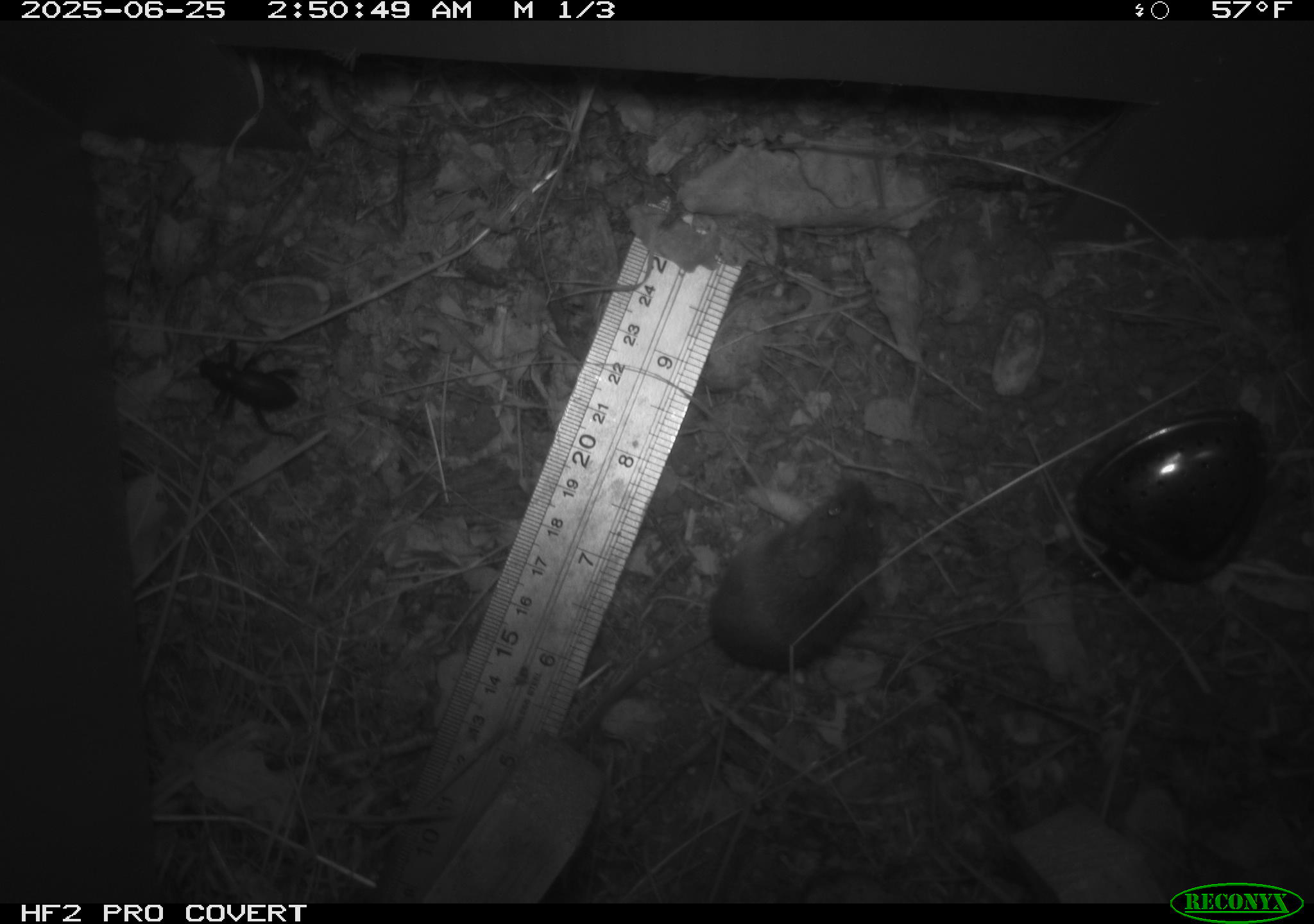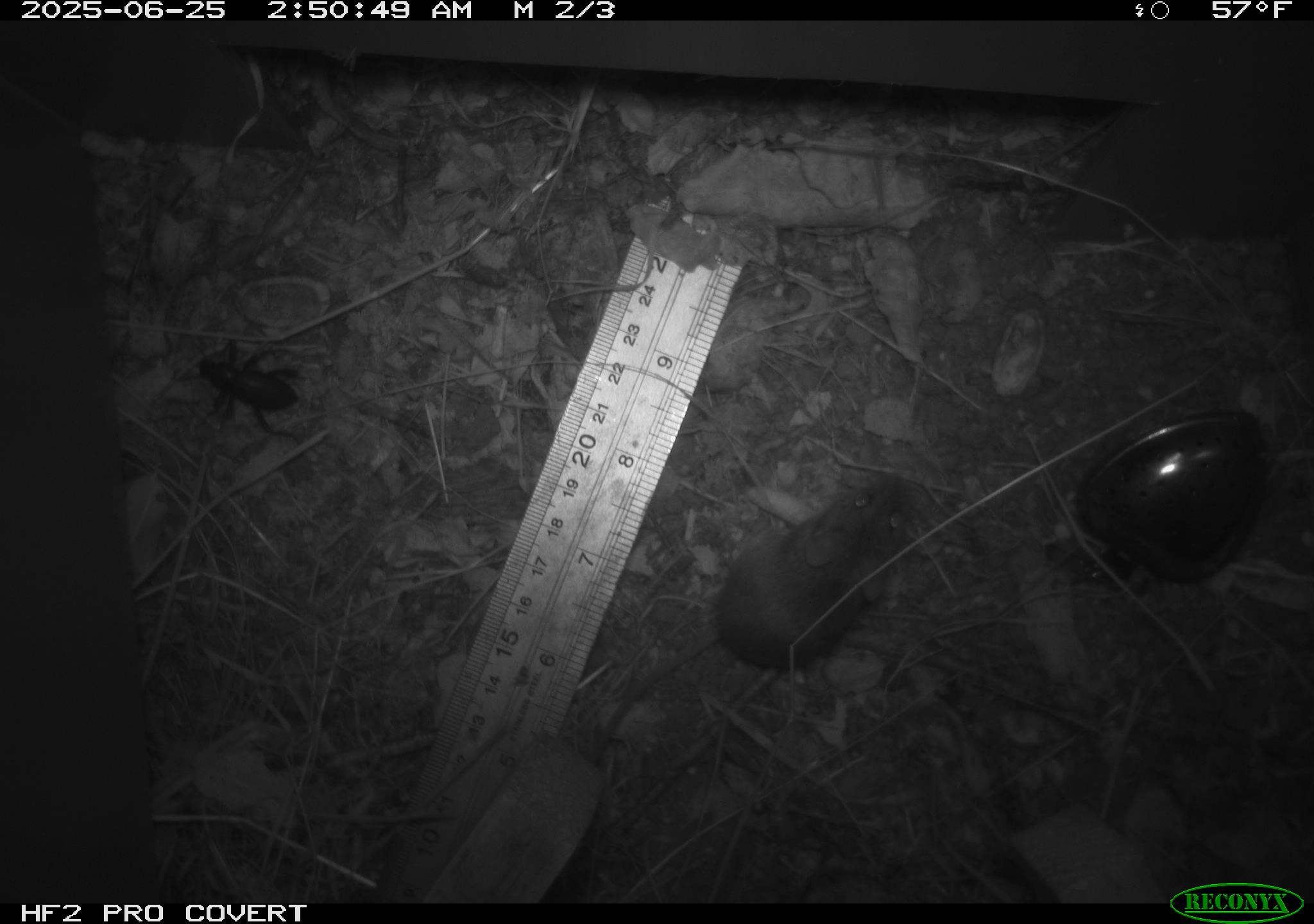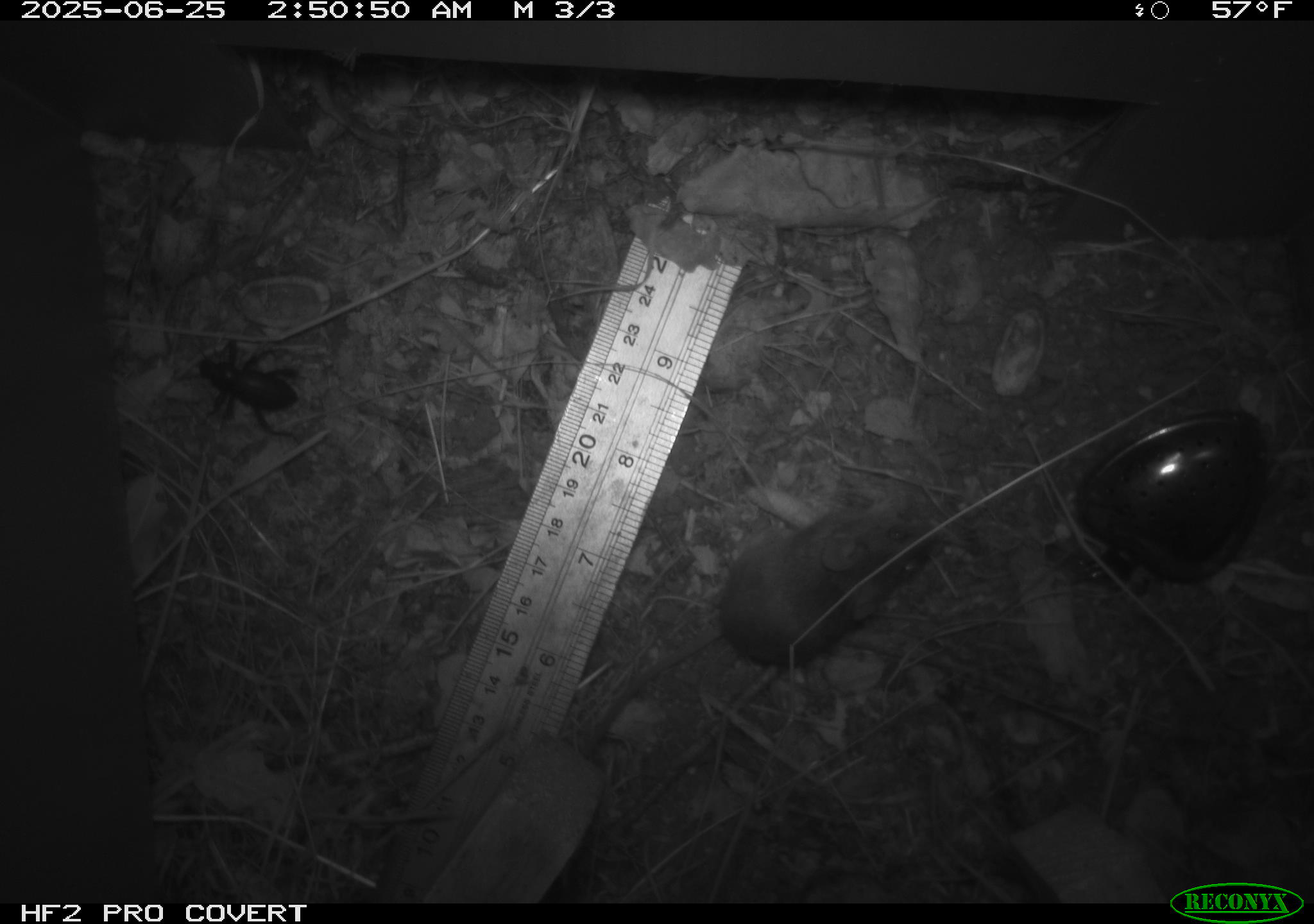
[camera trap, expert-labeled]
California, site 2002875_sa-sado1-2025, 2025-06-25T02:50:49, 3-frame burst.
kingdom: Animalia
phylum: Arthropoda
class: Insecta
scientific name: Insecta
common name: insect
Insect (Insecta).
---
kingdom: Animalia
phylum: Chordata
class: Mammalia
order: Rodentia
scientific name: Rodentia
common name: mouse species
Mouse species (Rodentia).